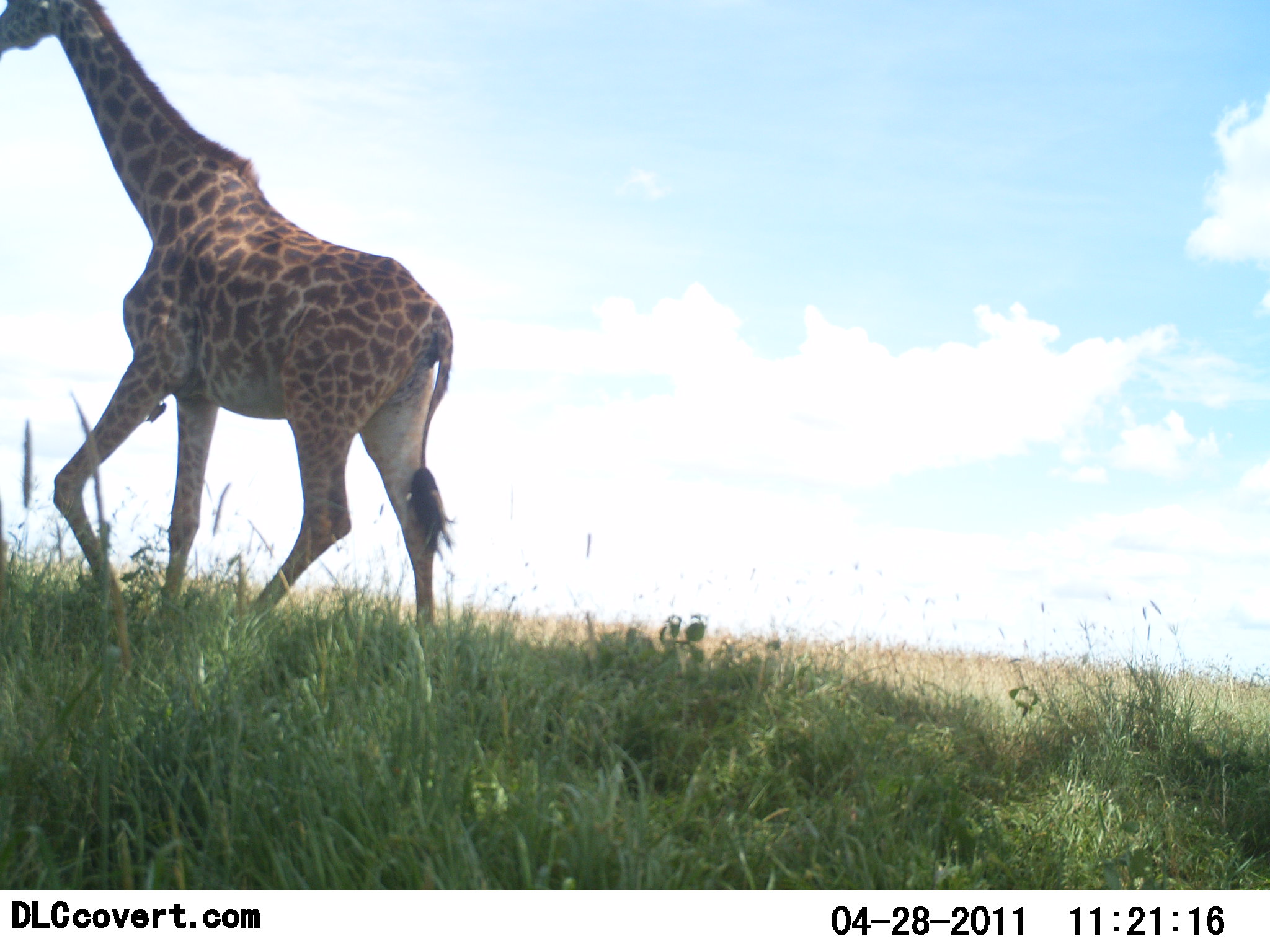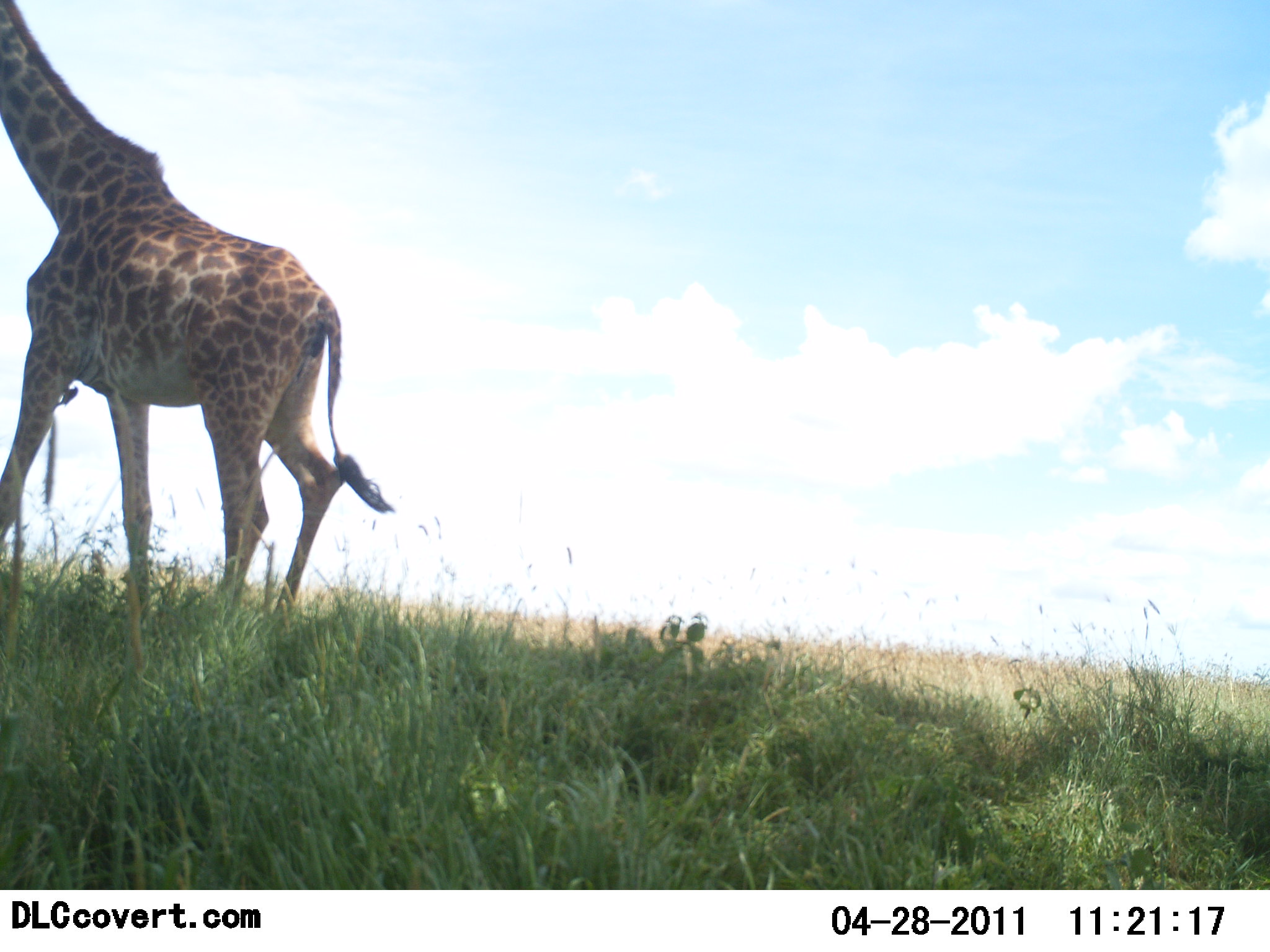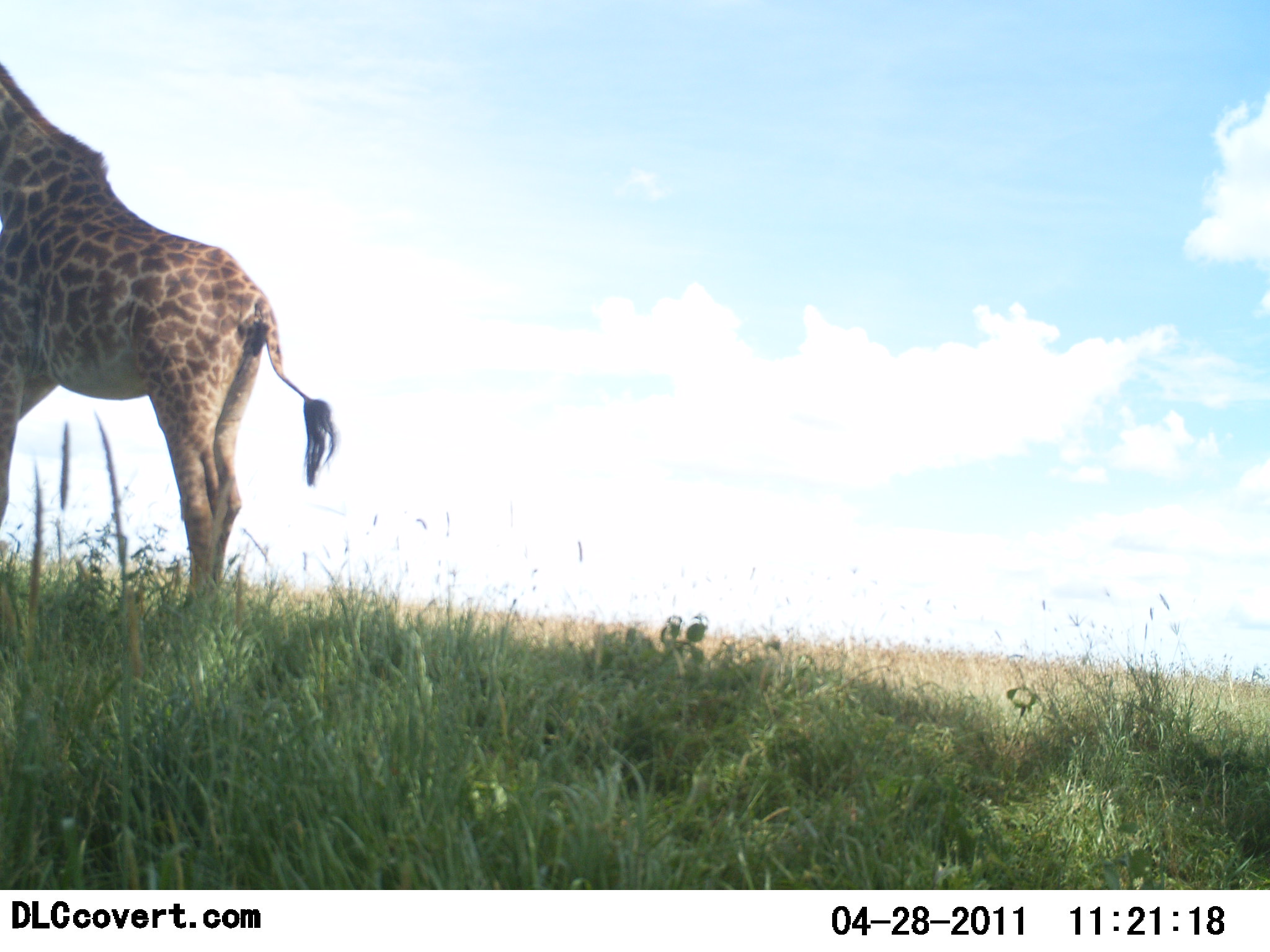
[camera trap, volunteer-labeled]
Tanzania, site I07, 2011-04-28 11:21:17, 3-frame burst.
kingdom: Animalia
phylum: Chordata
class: Mammalia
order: Artiodactyla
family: Giraffidae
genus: Giraffa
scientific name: Giraffa camelopardalis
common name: giraffe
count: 1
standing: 18%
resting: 0%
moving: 82%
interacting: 0%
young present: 0%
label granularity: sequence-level